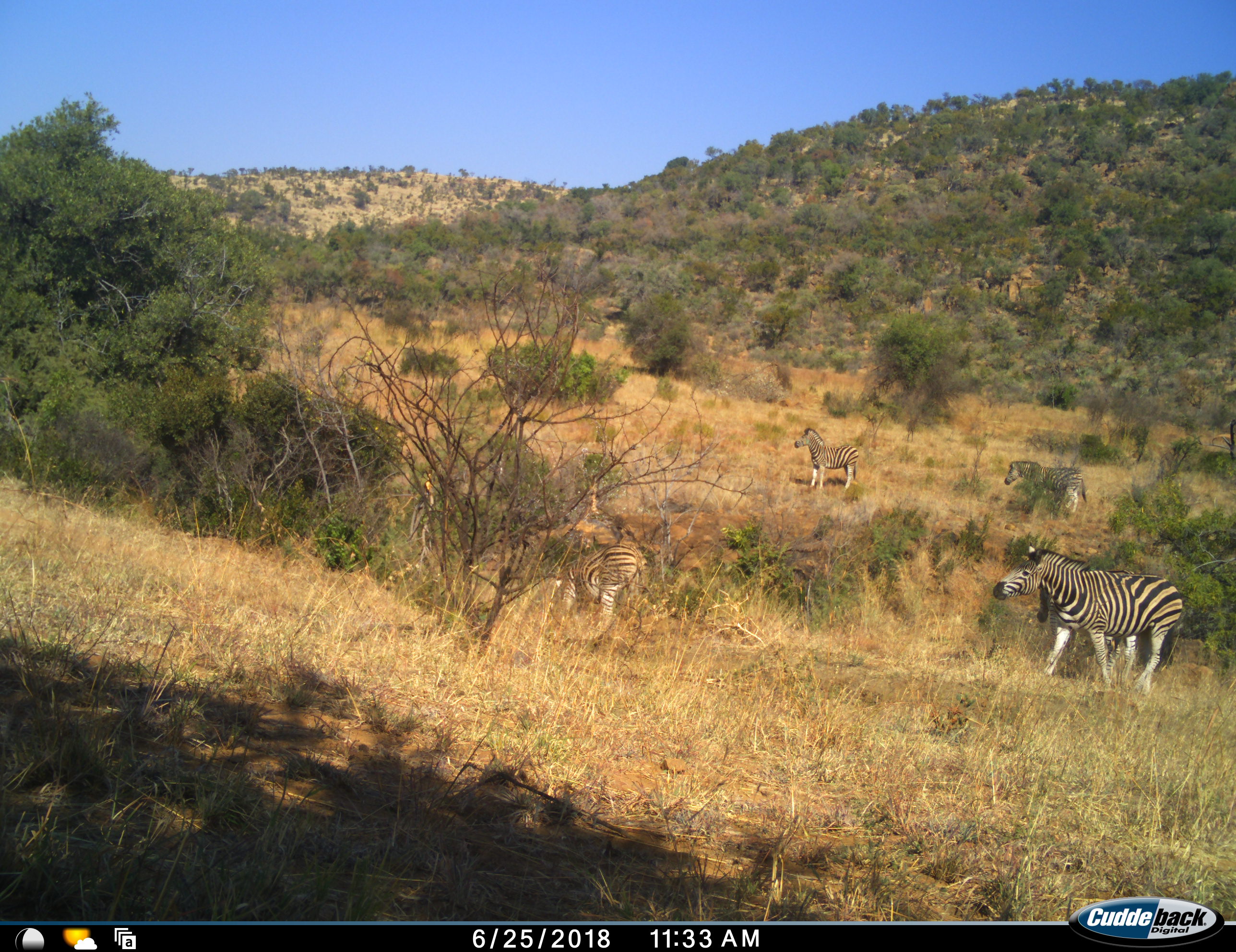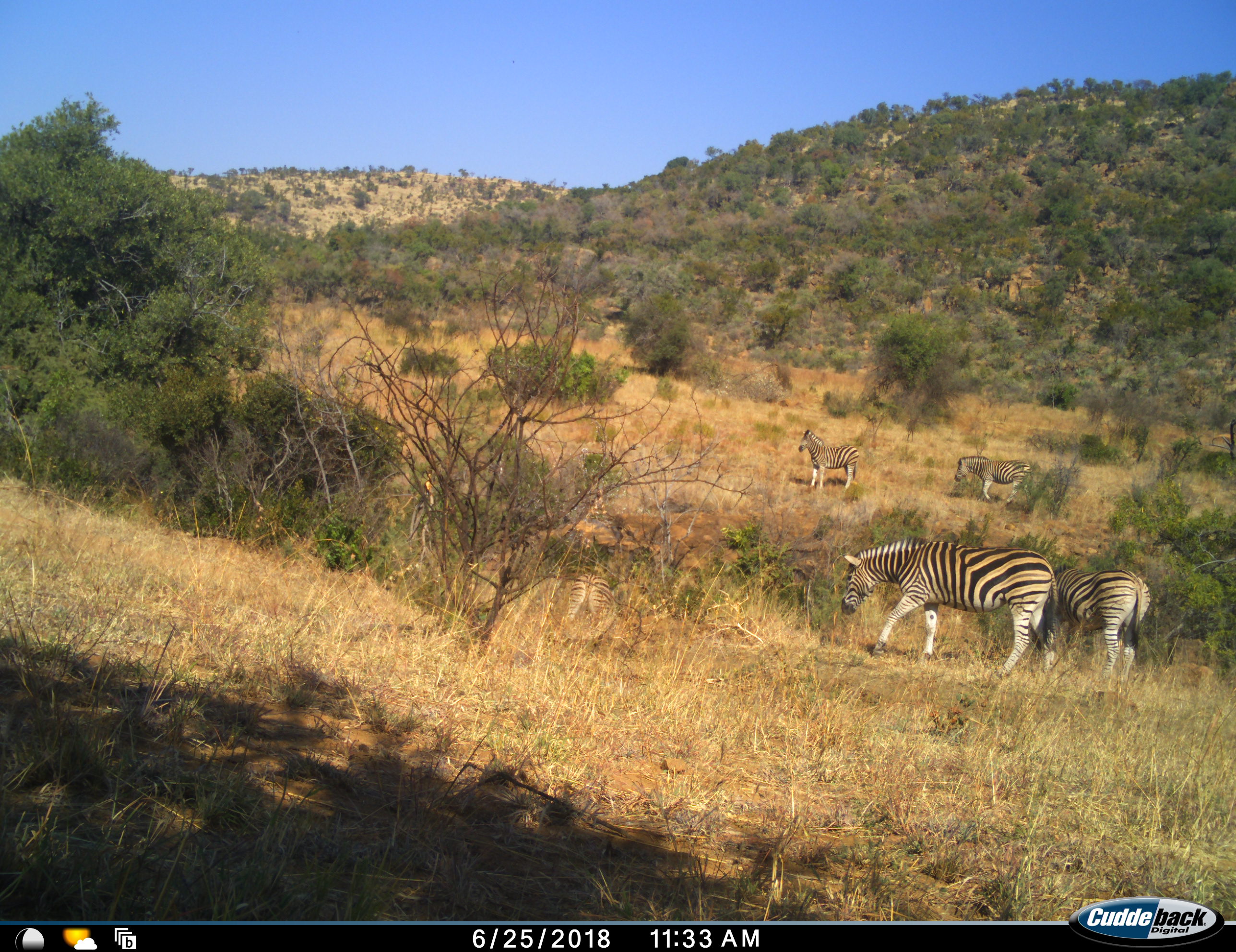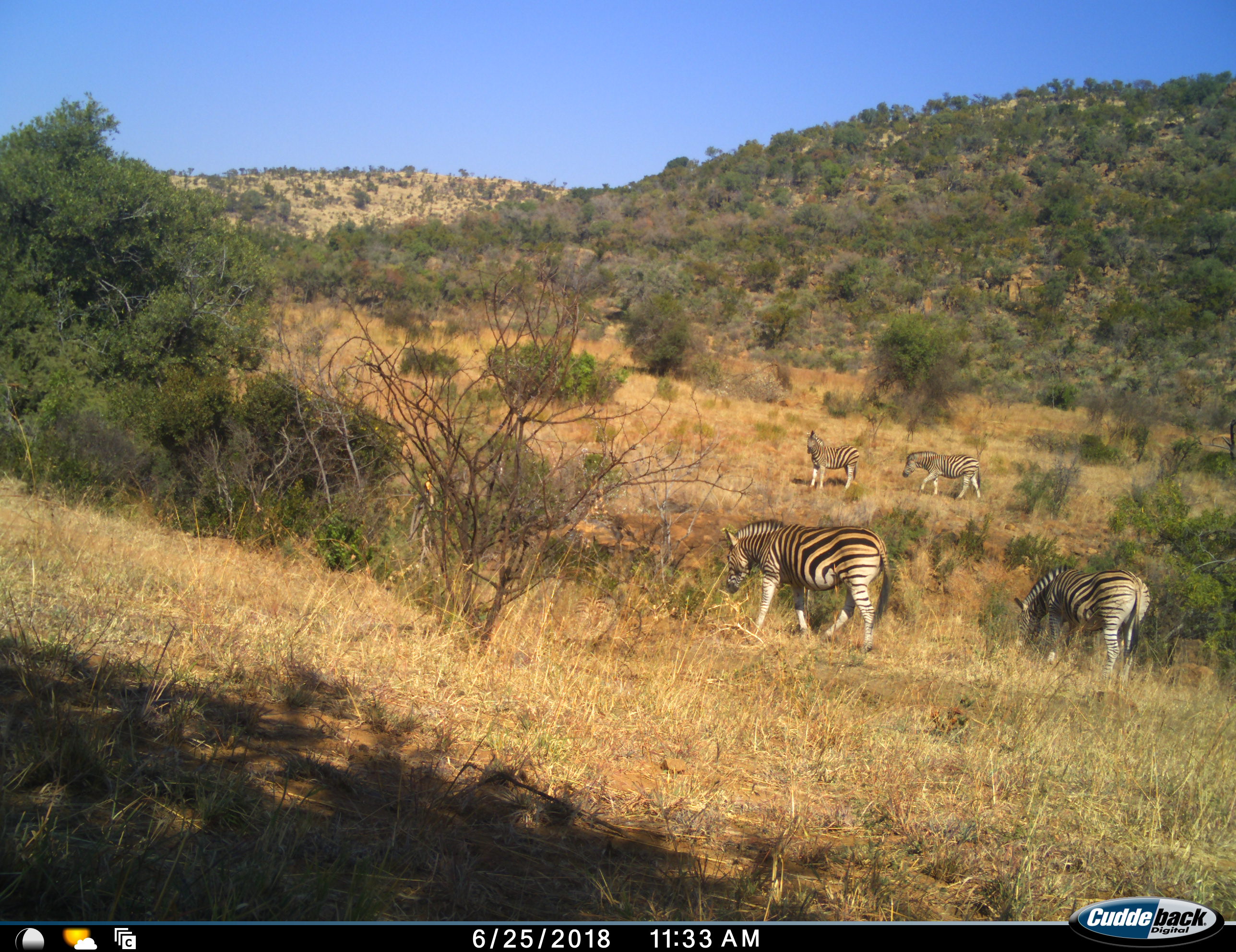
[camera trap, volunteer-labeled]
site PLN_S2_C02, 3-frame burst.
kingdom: Animalia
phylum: Chordata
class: Mammalia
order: Perissodactyla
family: Equidae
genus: Equus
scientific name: Equus quagga burchellii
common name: burchell's zebra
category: zebraburchells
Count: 5.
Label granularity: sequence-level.